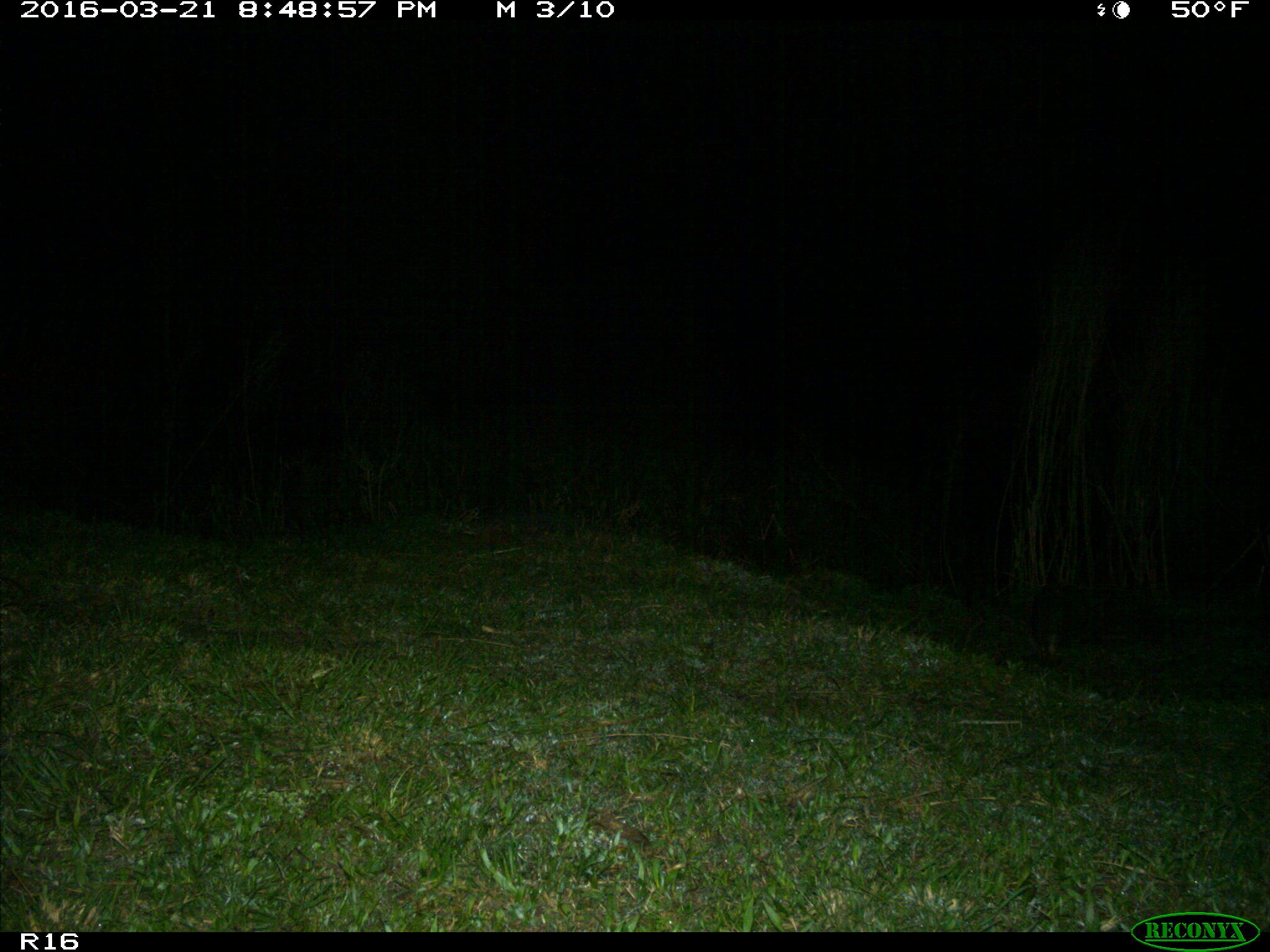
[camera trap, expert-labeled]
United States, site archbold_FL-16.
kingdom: Animalia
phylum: Chordata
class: Mammalia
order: Cingulata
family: Dasypodidae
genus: Dasypus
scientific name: Dasypus novemcinctus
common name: nine-banded armadillo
Dasypus novemcinctus (nine-banded armadillo).